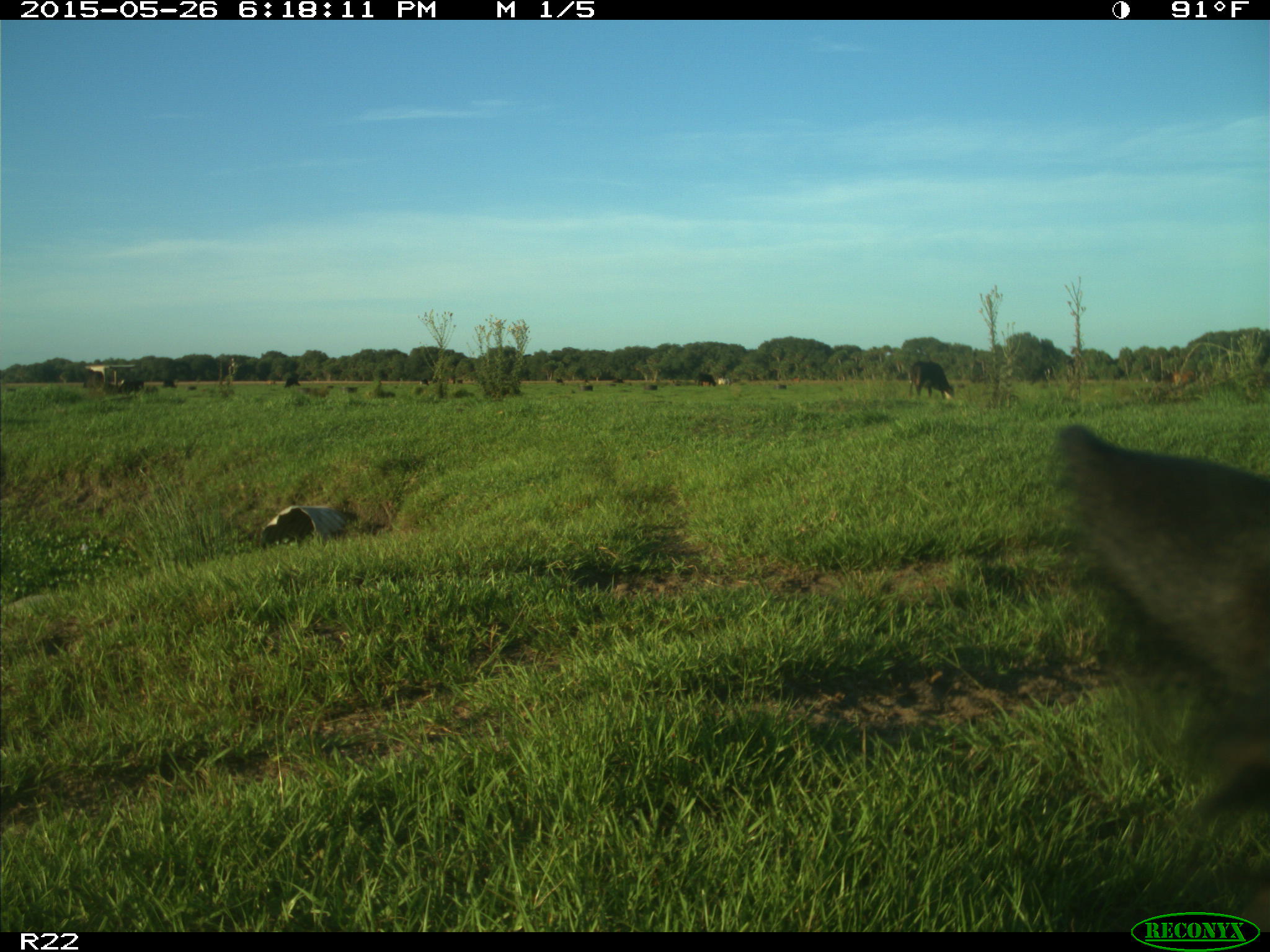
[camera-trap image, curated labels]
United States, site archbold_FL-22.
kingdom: Animalia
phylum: Chordata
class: Mammalia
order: Artiodactyla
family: Bovidae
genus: Bos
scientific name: Bos taurus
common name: domestic cow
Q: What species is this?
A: Bos taurus (domestic cow).